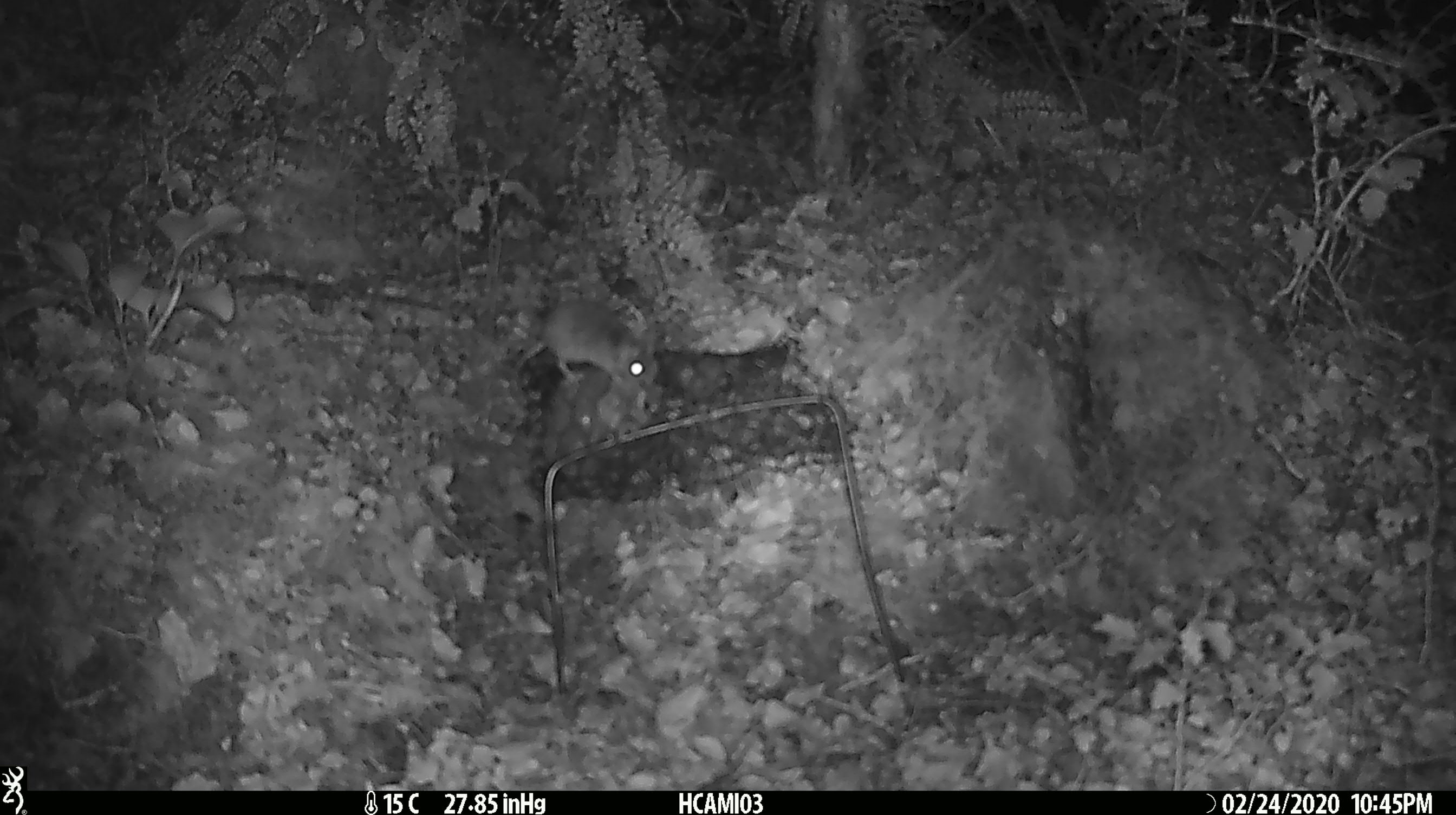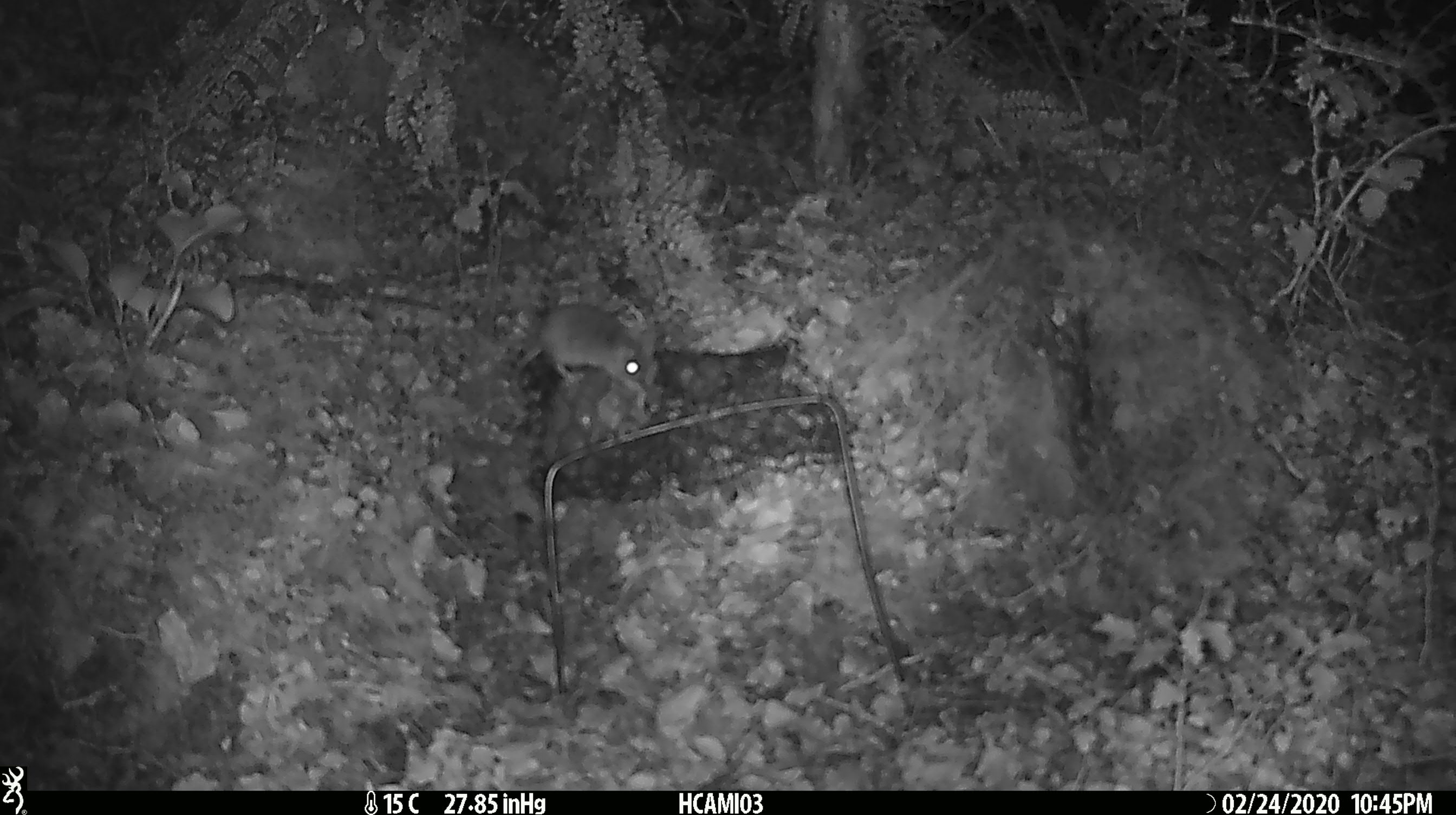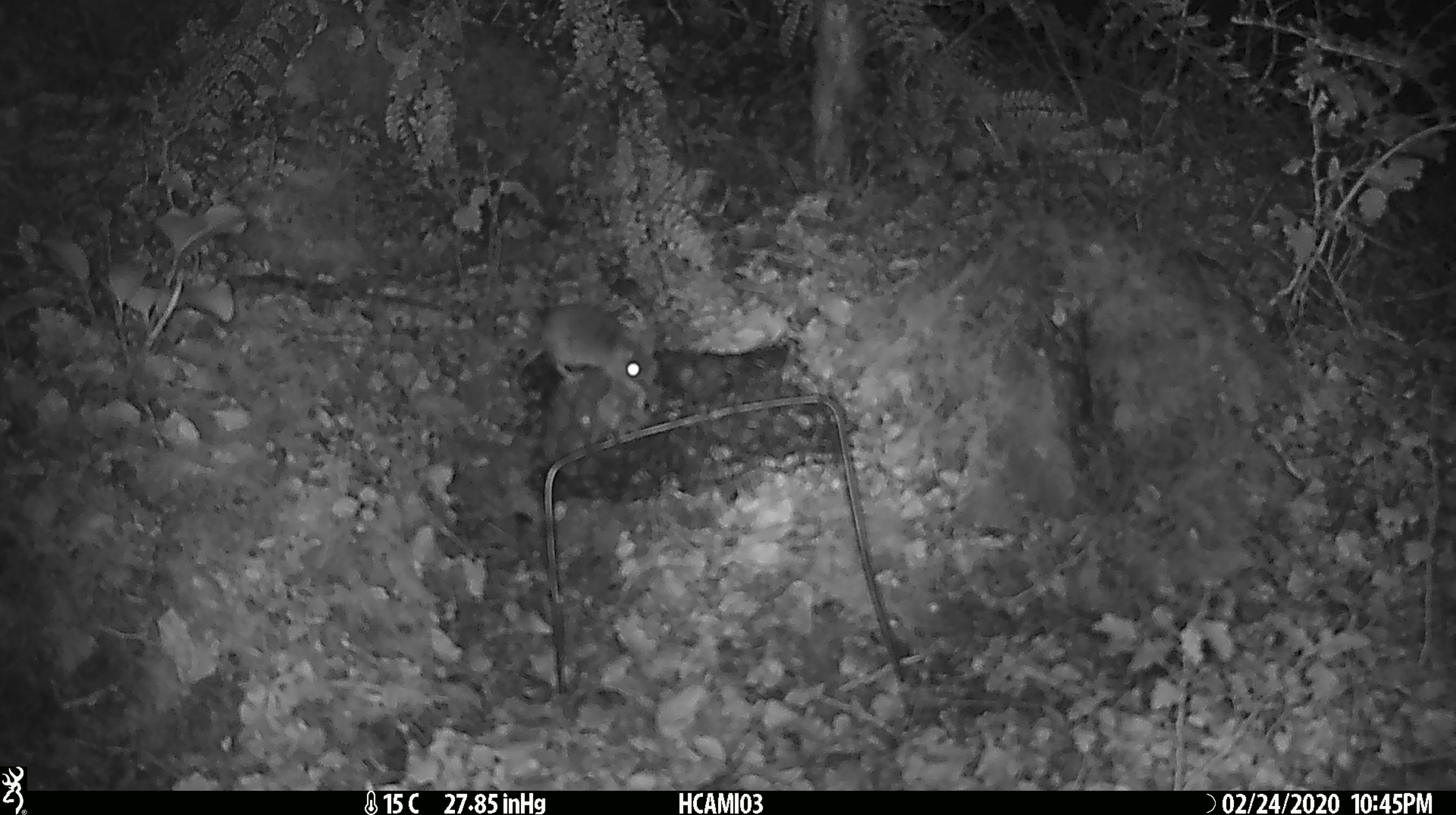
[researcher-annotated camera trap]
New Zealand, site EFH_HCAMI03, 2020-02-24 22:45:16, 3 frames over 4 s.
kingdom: Animalia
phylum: Chordata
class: Mammalia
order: Rodentia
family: Muridae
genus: Mus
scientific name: Mus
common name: mouse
Mouse (Mus).